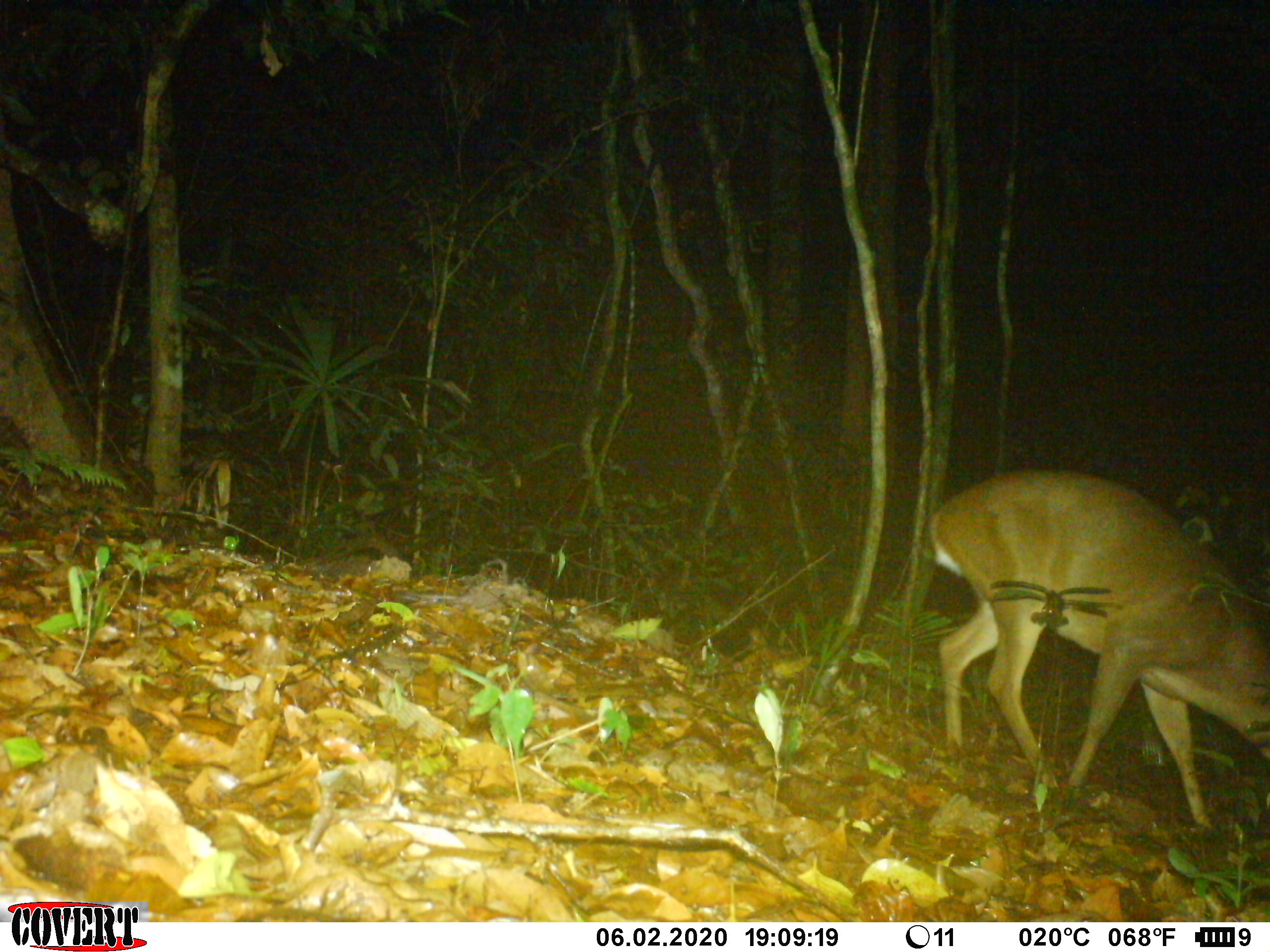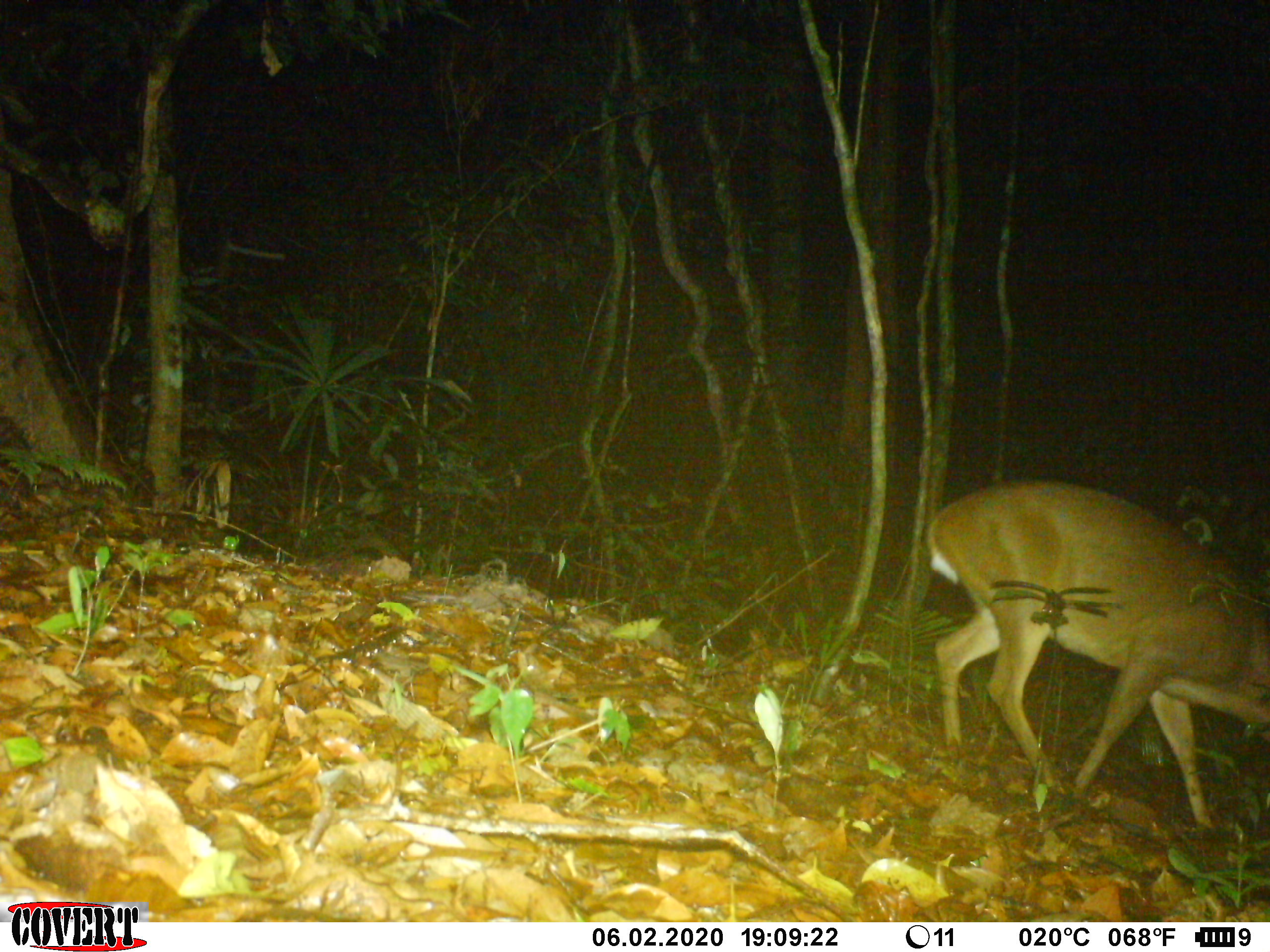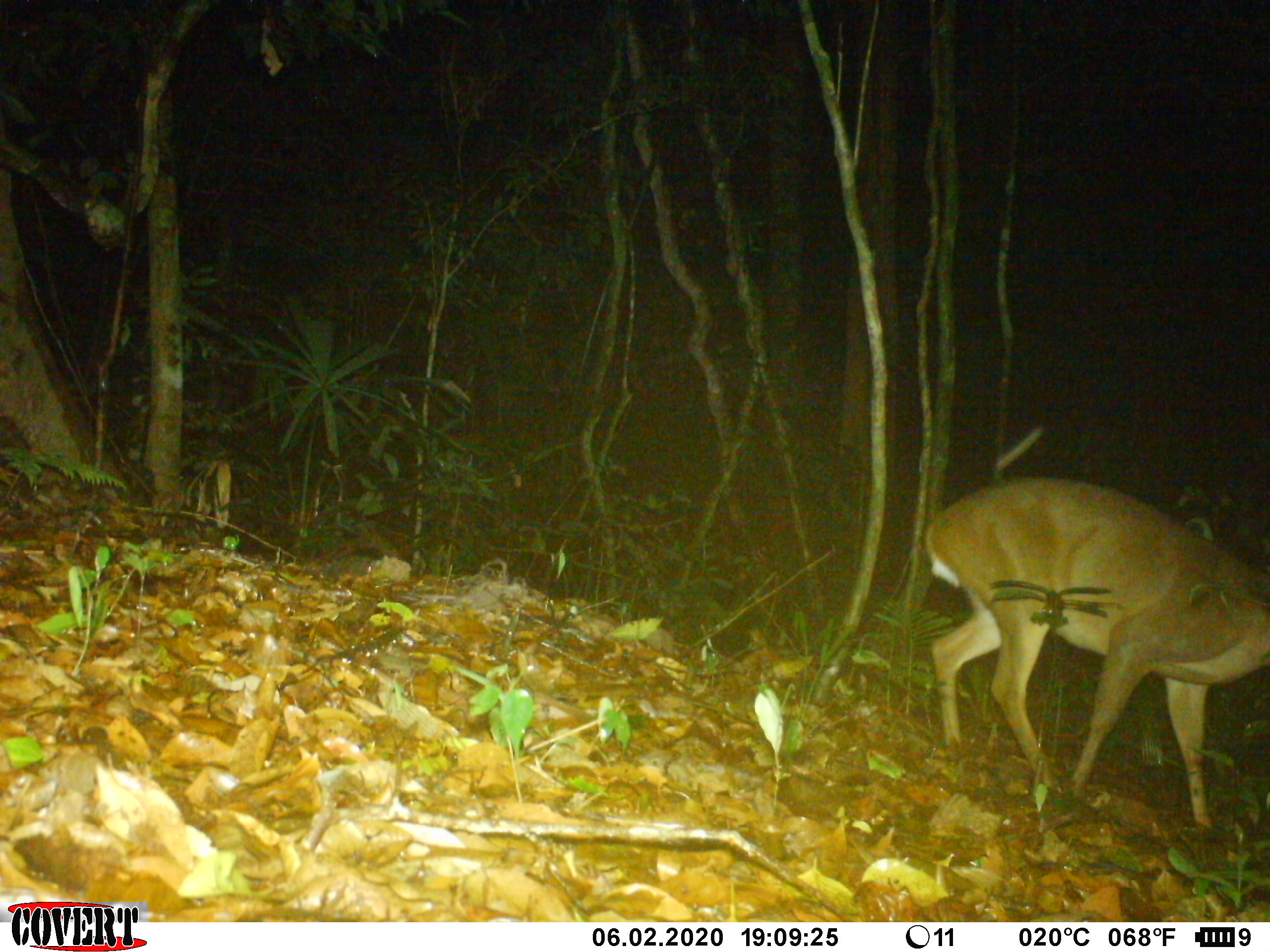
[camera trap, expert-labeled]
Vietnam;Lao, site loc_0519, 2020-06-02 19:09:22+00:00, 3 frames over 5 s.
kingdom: Animalia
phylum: Chordata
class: Mammalia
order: Artiodactyla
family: Cervidae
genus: Muntiacus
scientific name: Muntiacus vuquangensis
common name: large-antlered muntjac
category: large antlered muntjac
Large antlered muntjac (large-antlered muntjac) (Muntiacus vuquangensis). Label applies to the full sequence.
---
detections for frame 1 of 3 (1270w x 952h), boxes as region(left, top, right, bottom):
large antlered muntjac: region(928, 467, 1270, 832)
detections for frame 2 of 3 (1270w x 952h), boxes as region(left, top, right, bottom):
large antlered muntjac: region(926, 477, 1270, 833)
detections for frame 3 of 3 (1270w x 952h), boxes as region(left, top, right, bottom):
large antlered muntjac: region(921, 477, 1270, 825)